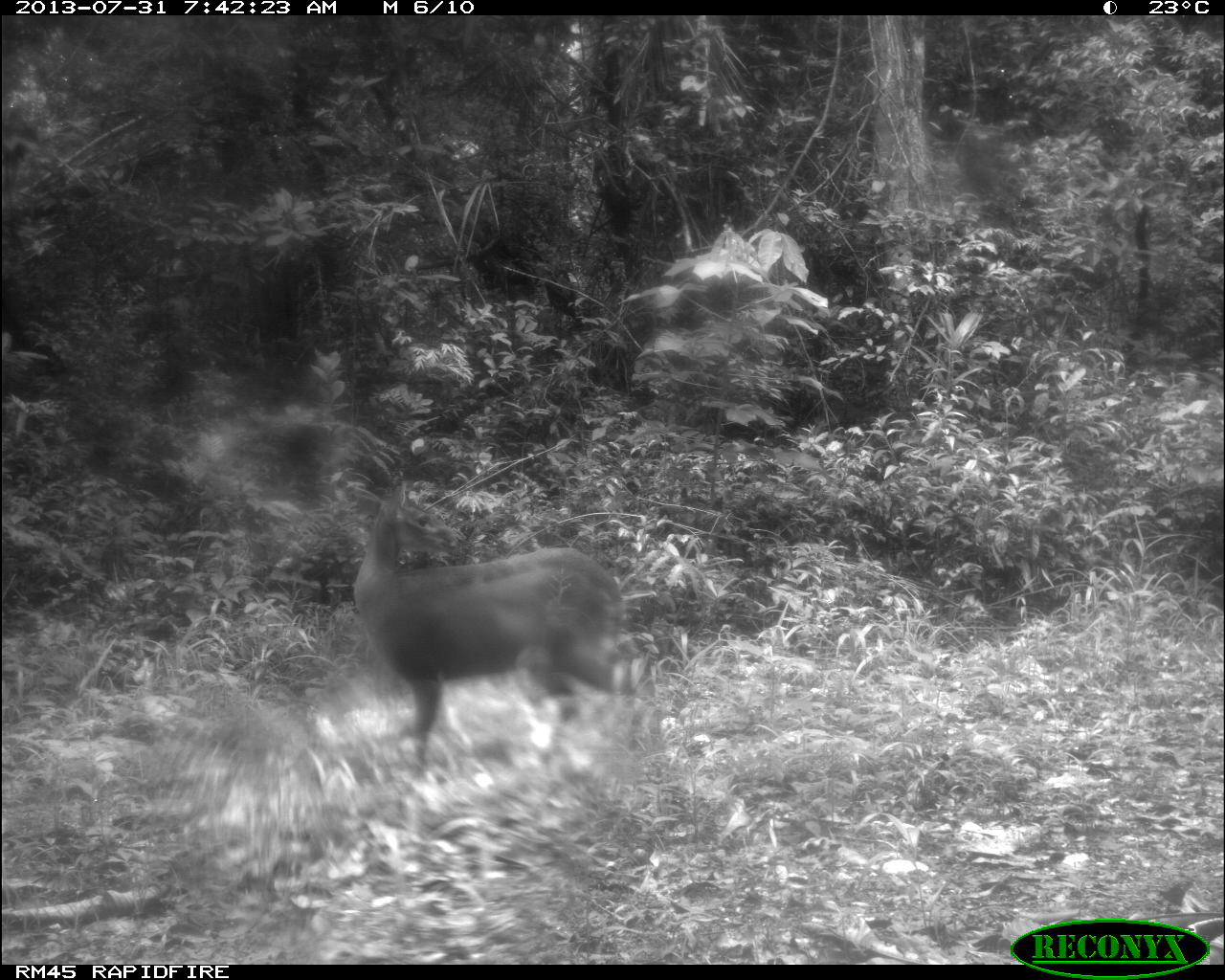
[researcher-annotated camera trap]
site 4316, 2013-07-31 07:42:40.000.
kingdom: Animalia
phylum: Chordata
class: Mammalia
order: Artiodactyla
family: Cervidae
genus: Mazama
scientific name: Mazama temama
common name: central american red brocket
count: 1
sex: female